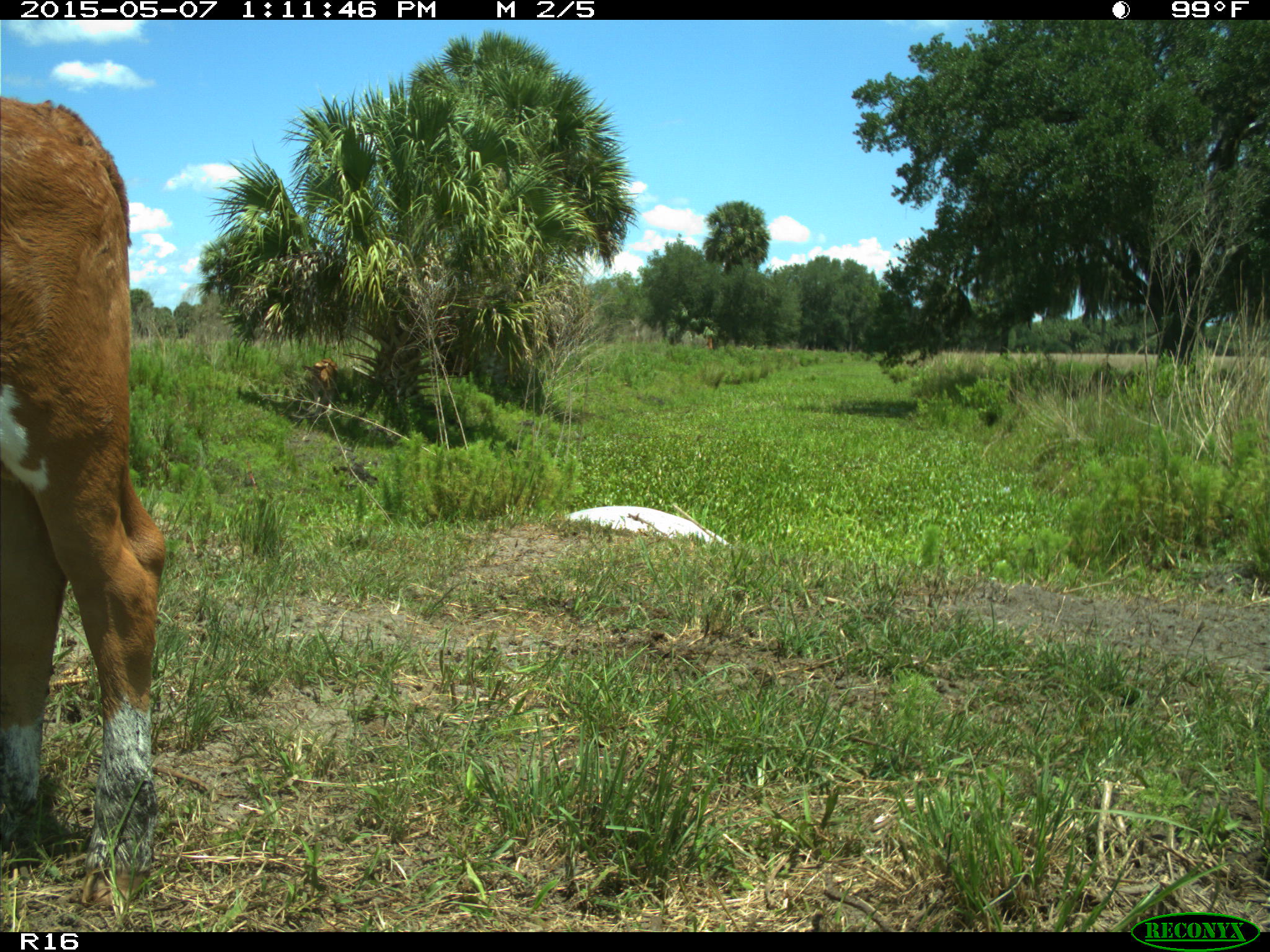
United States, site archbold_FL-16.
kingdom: Animalia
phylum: Chordata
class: Mammalia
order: Artiodactyla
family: Bovidae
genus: Bos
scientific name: Bos taurus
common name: domestic cow